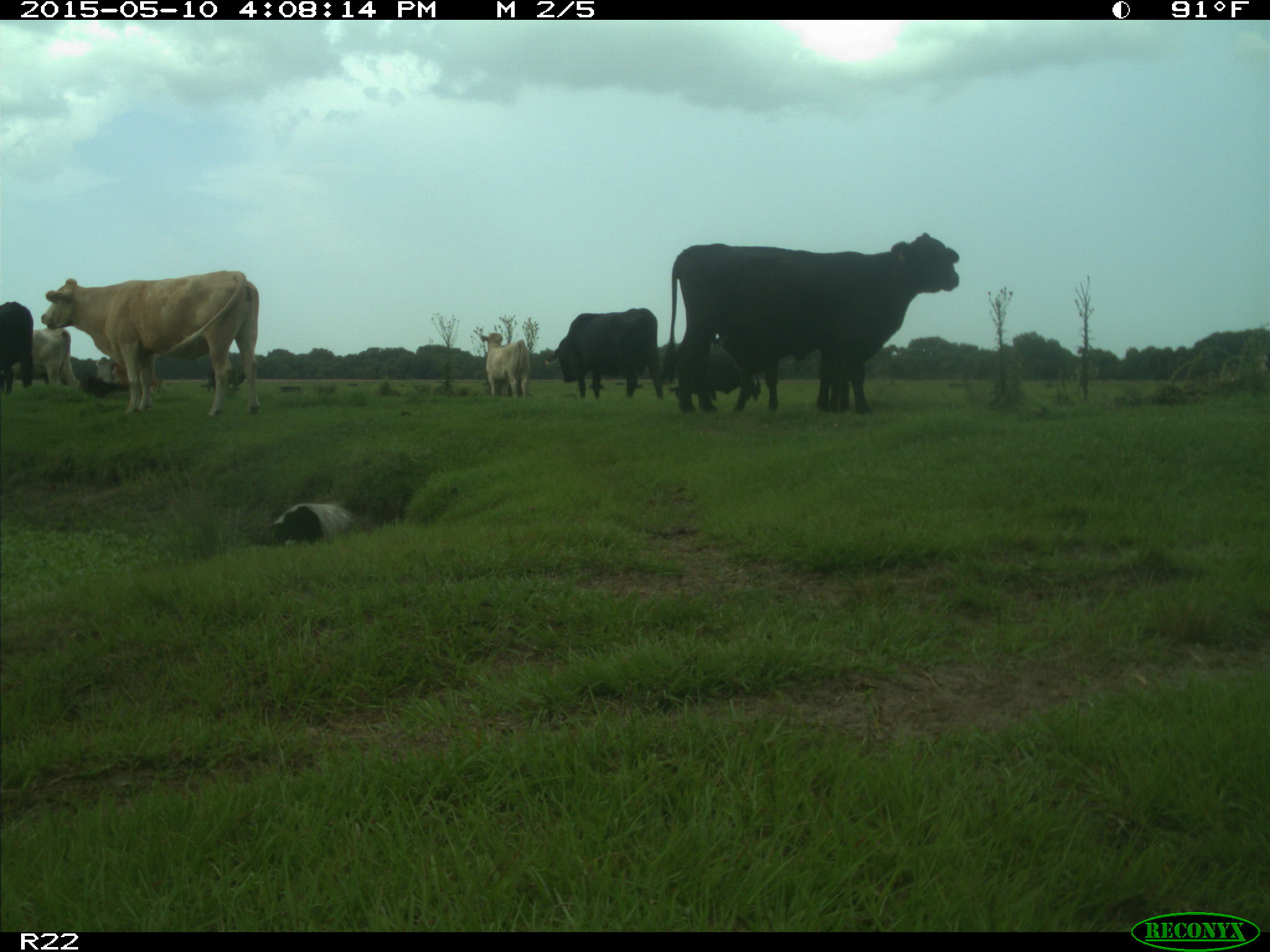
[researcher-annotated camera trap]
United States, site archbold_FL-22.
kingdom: Animalia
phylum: Chordata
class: Mammalia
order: Artiodactyla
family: Bovidae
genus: Bos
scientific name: Bos taurus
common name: domestic cow